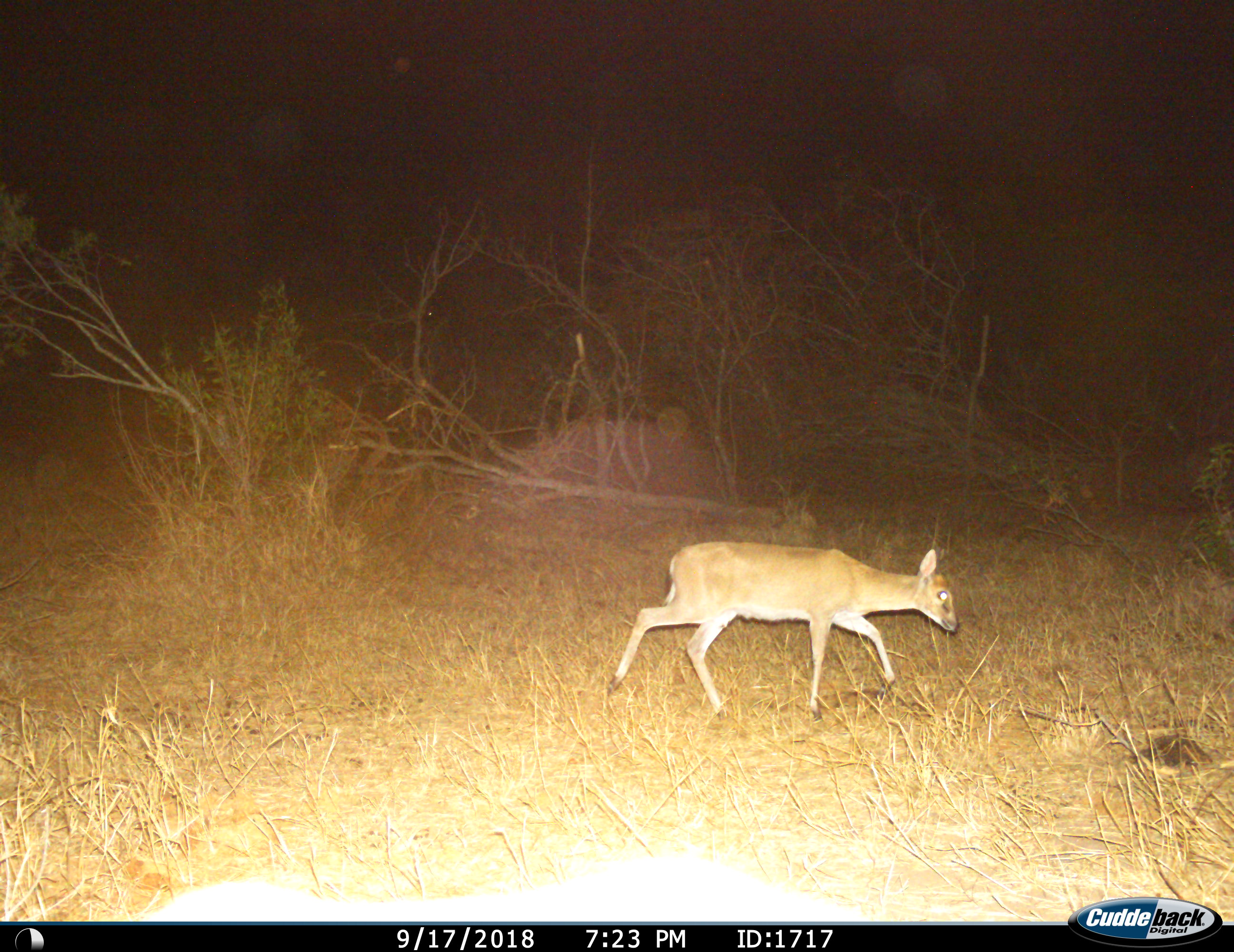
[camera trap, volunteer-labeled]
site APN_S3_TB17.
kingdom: Animalia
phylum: Chordata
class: Mammalia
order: Artiodactyla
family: Bovidae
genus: Sylvicapra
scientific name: Sylvicapra grimmia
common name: common duiker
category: duikercommongrey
Duikercommongrey (common duiker) (Sylvicapra grimmia), count 1. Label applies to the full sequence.